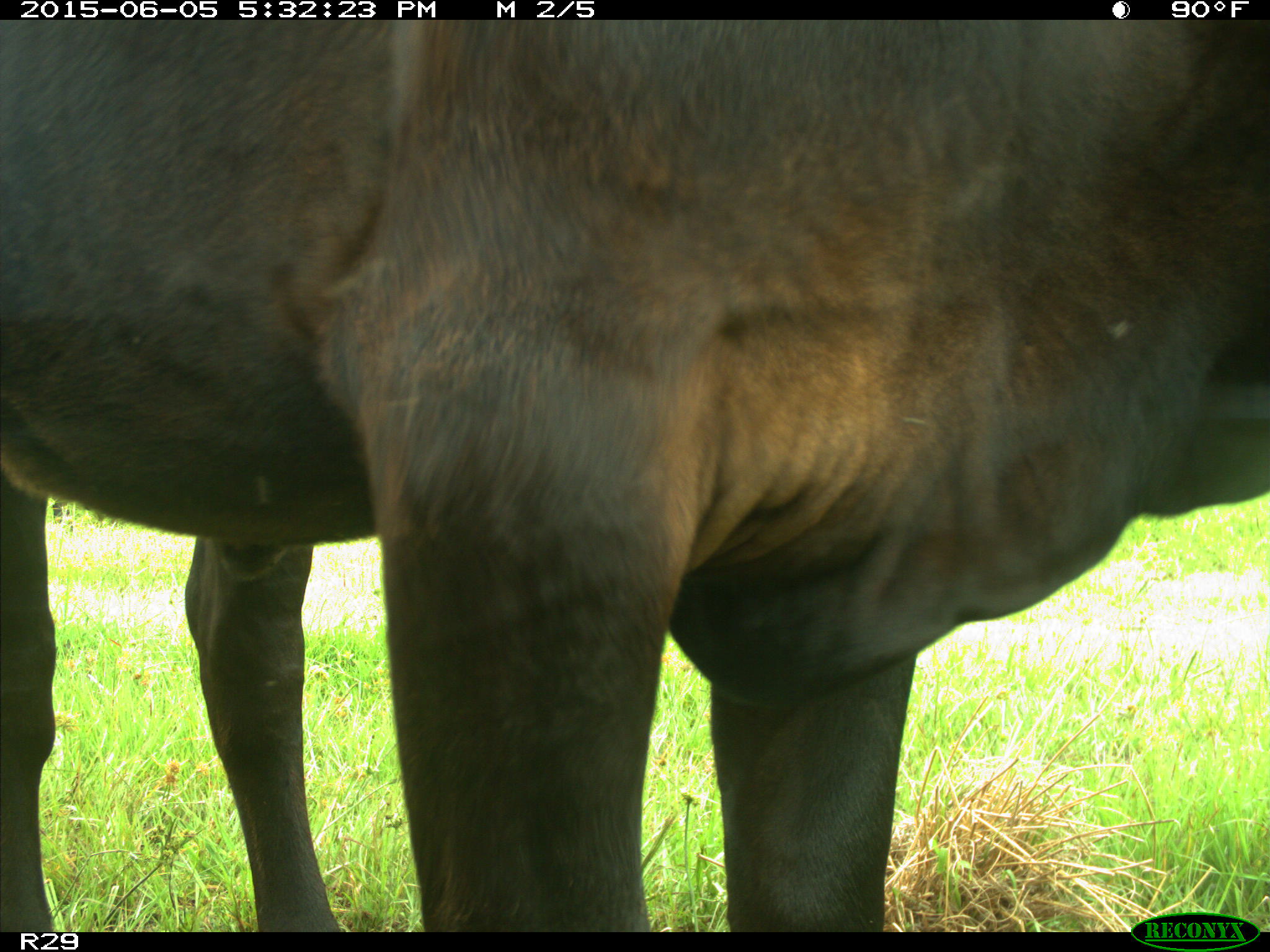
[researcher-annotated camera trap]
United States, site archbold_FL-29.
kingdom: Animalia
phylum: Chordata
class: Mammalia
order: Artiodactyla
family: Bovidae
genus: Bos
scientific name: Bos taurus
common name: domestic cow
Bos taurus (domestic cow).